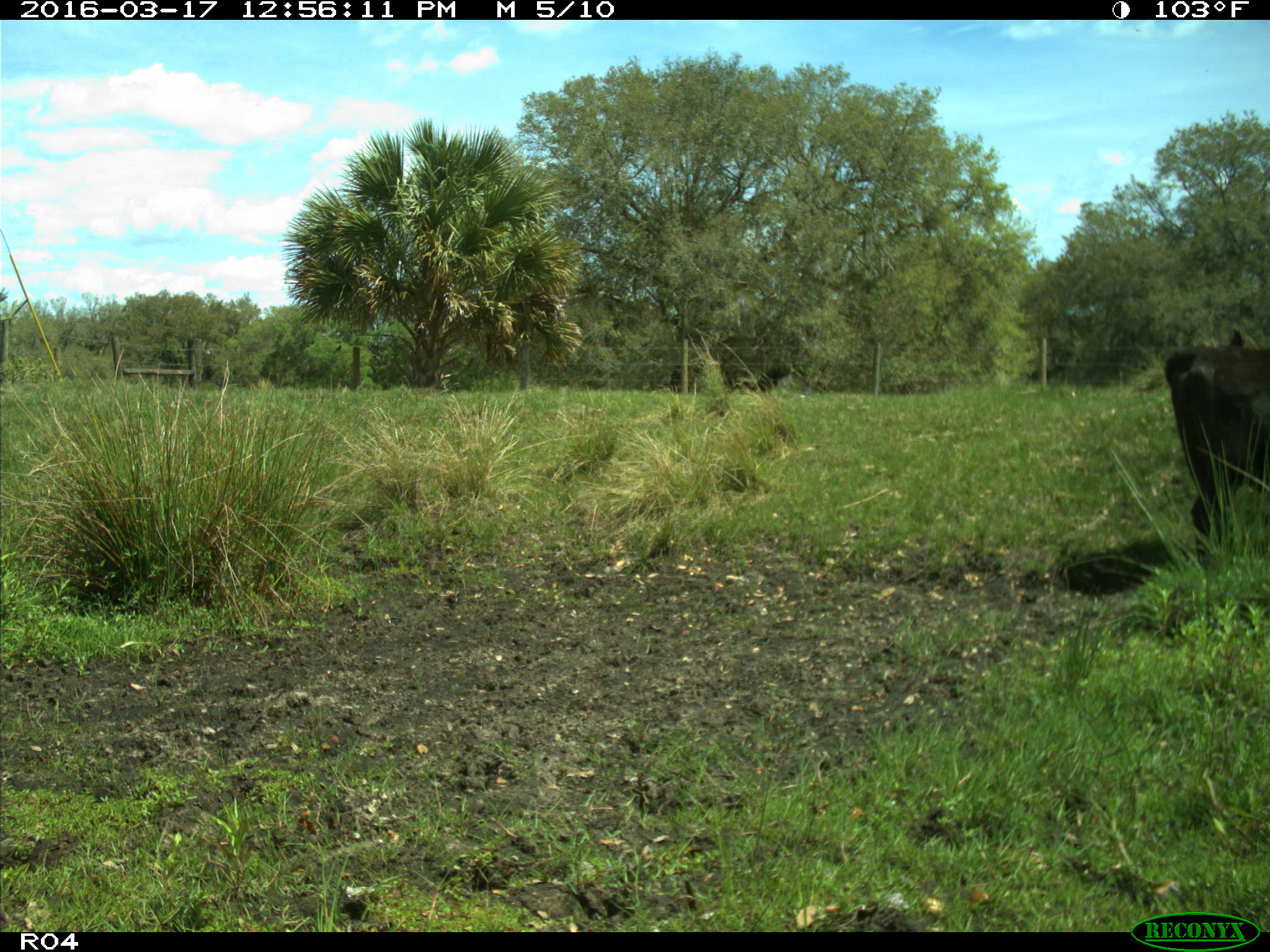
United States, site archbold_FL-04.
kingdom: Animalia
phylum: Chordata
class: Mammalia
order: Artiodactyla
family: Bovidae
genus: Bos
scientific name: Bos taurus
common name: domestic cow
Bos taurus (domestic cow).